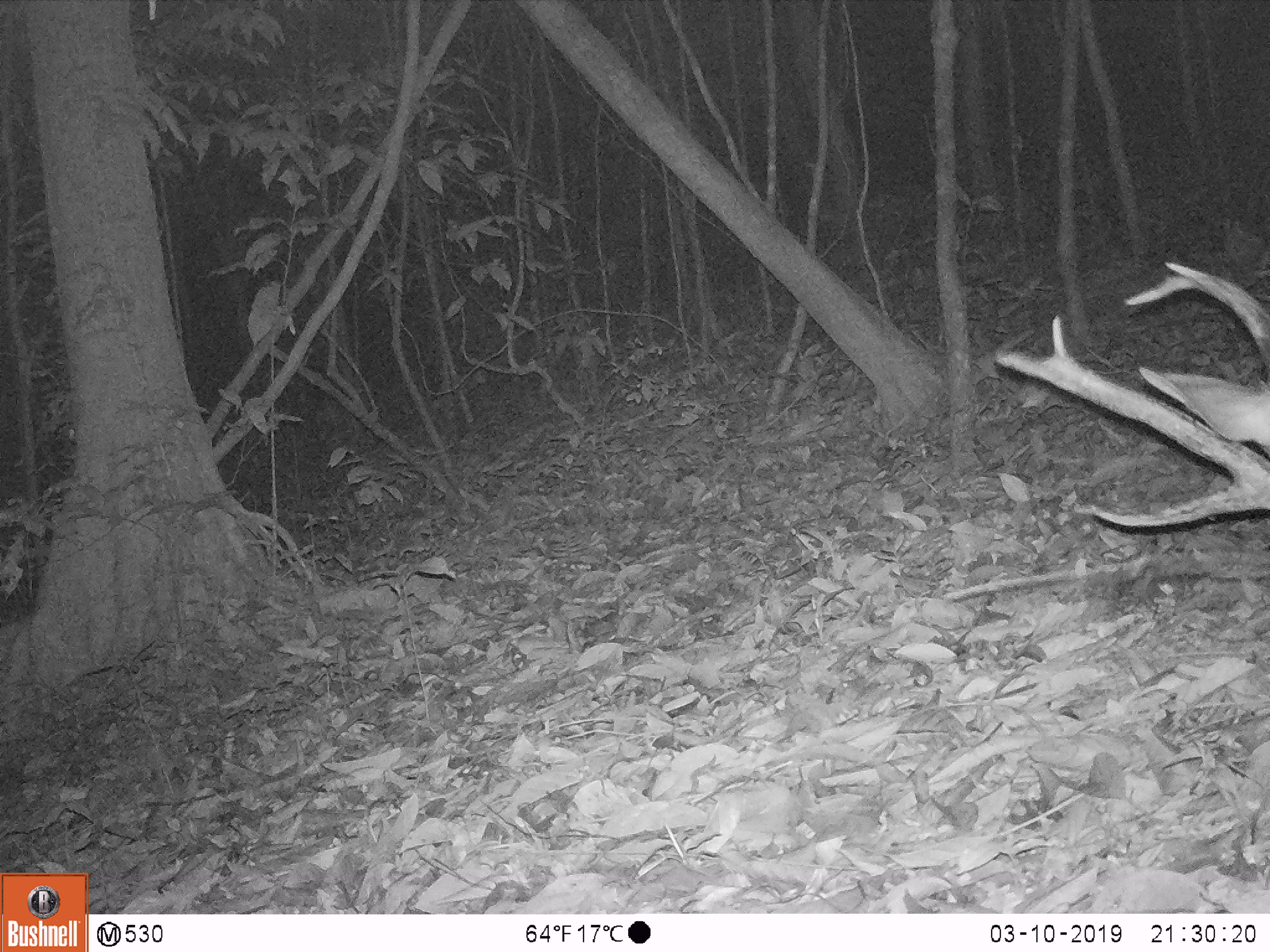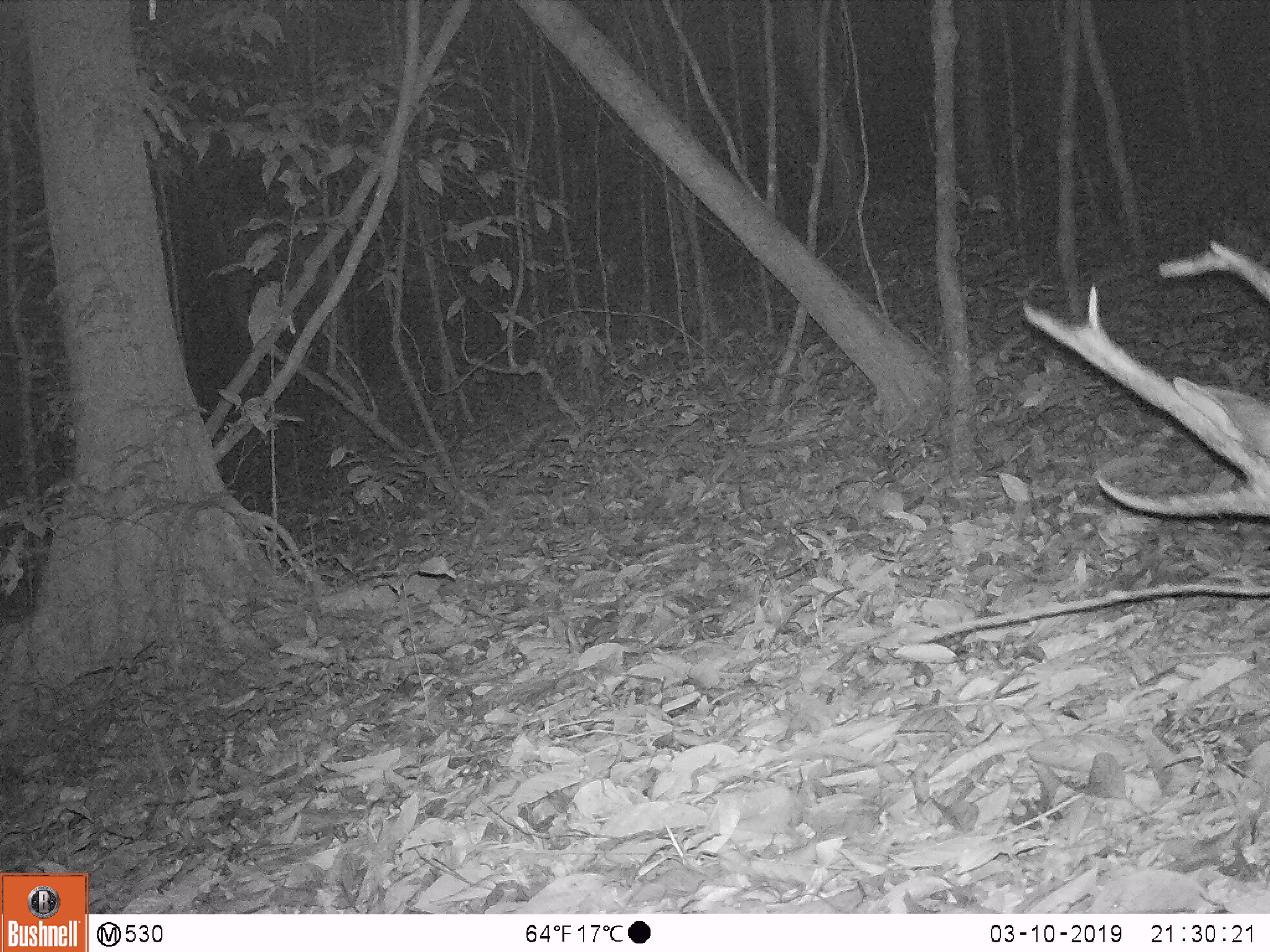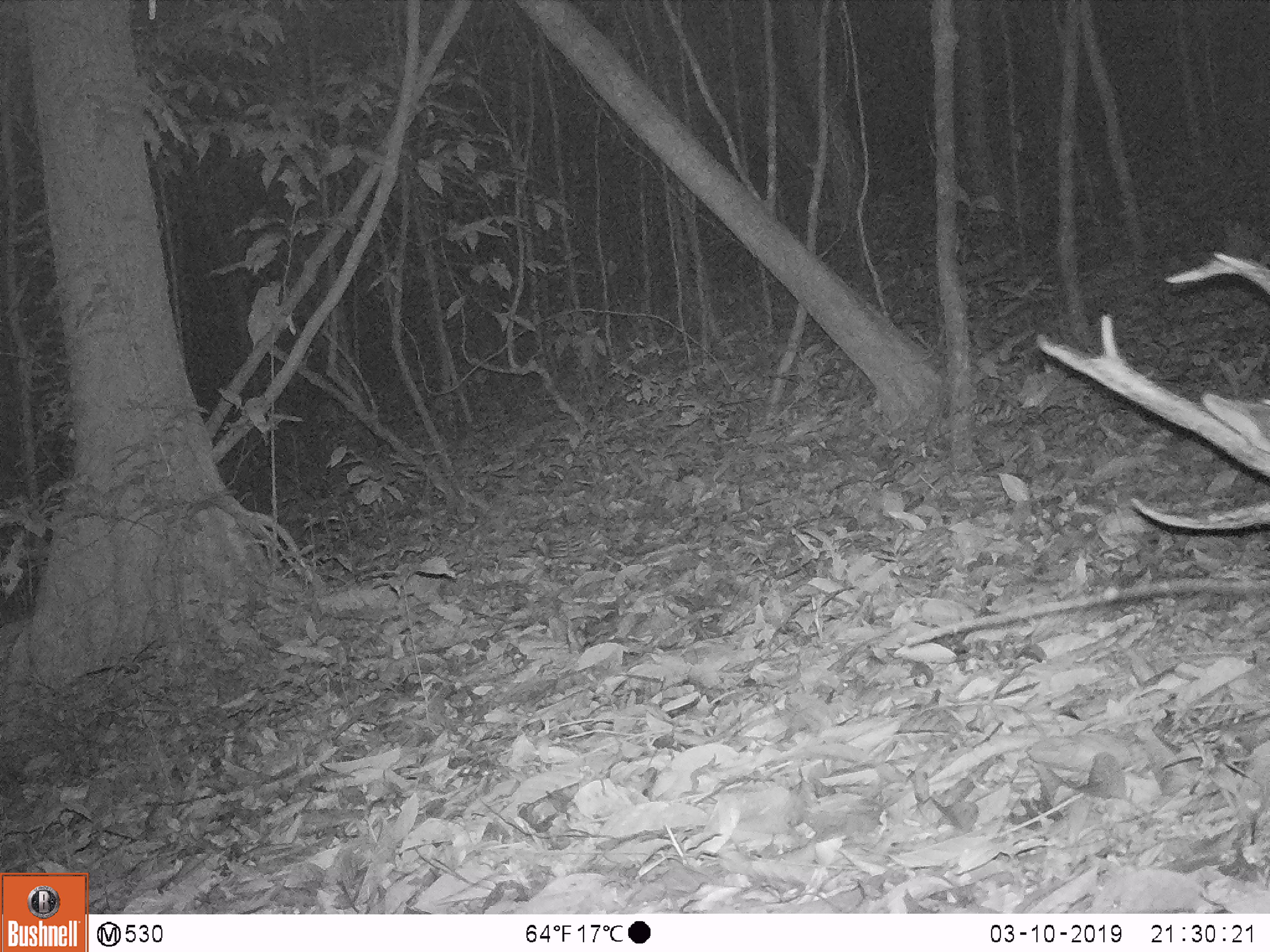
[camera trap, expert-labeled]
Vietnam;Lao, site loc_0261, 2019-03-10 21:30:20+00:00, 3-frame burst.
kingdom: Animalia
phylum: Chordata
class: Mammalia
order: Artiodactyla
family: Cervidae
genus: Rusa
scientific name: Rusa unicolor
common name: sambar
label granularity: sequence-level